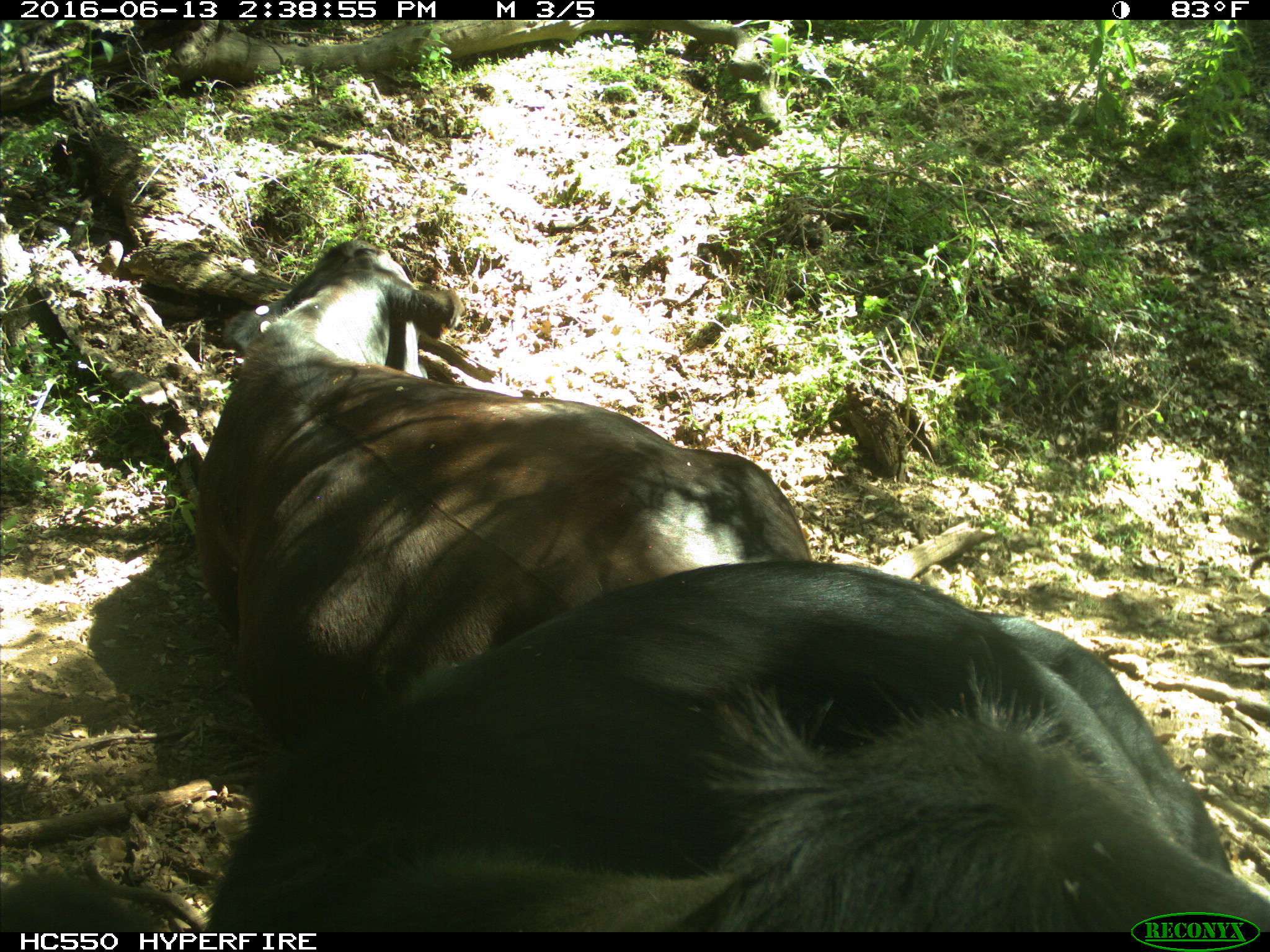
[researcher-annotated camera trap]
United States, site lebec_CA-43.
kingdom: Animalia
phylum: Chordata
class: Mammalia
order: Artiodactyla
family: Bovidae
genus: Bos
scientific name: Bos taurus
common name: domestic cow